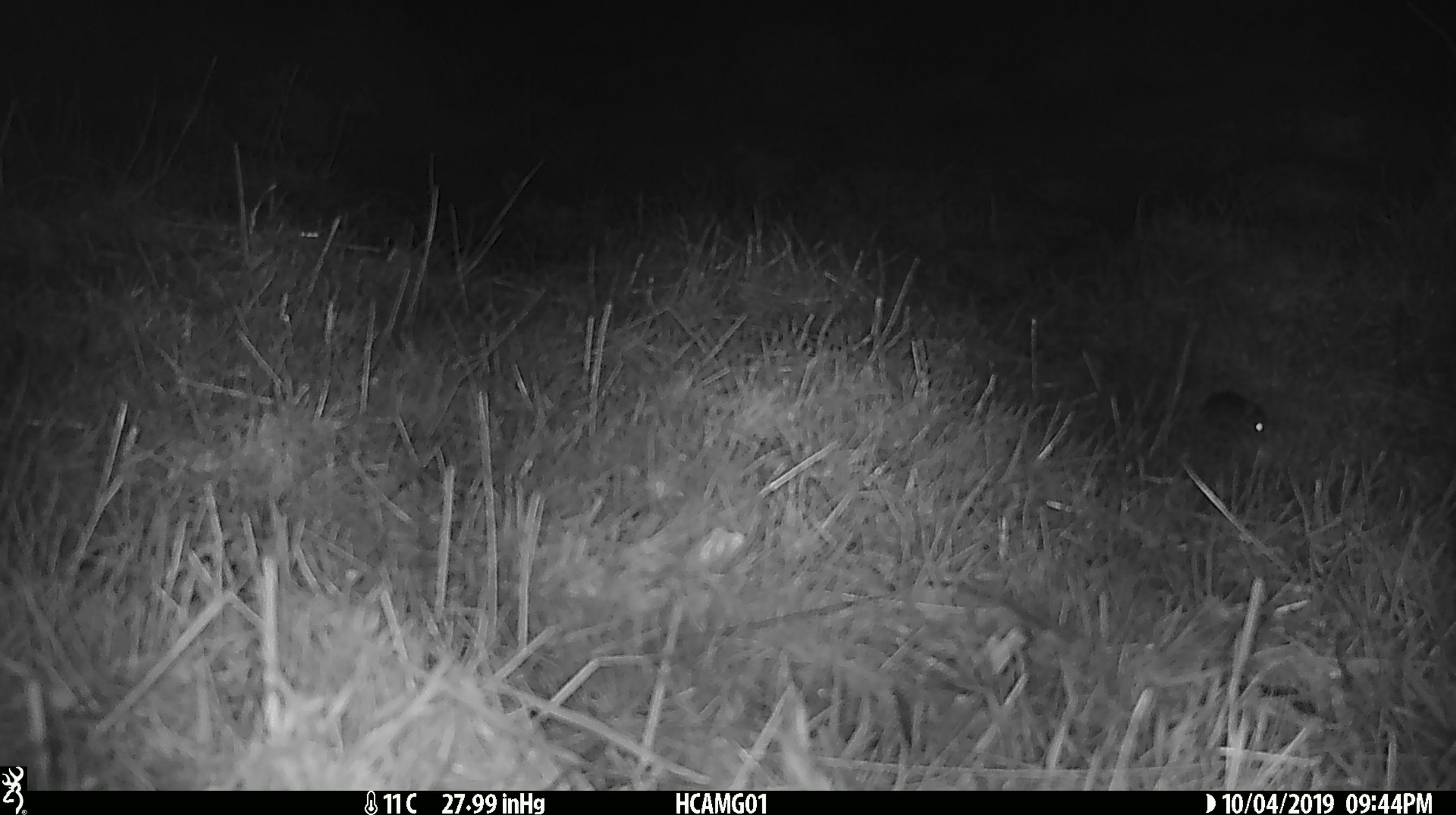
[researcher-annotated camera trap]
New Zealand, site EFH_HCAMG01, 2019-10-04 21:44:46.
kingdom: Animalia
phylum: Chordata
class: Mammalia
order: Rodentia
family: Muridae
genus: Mus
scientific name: Mus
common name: mouse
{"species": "mouse (Mus)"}